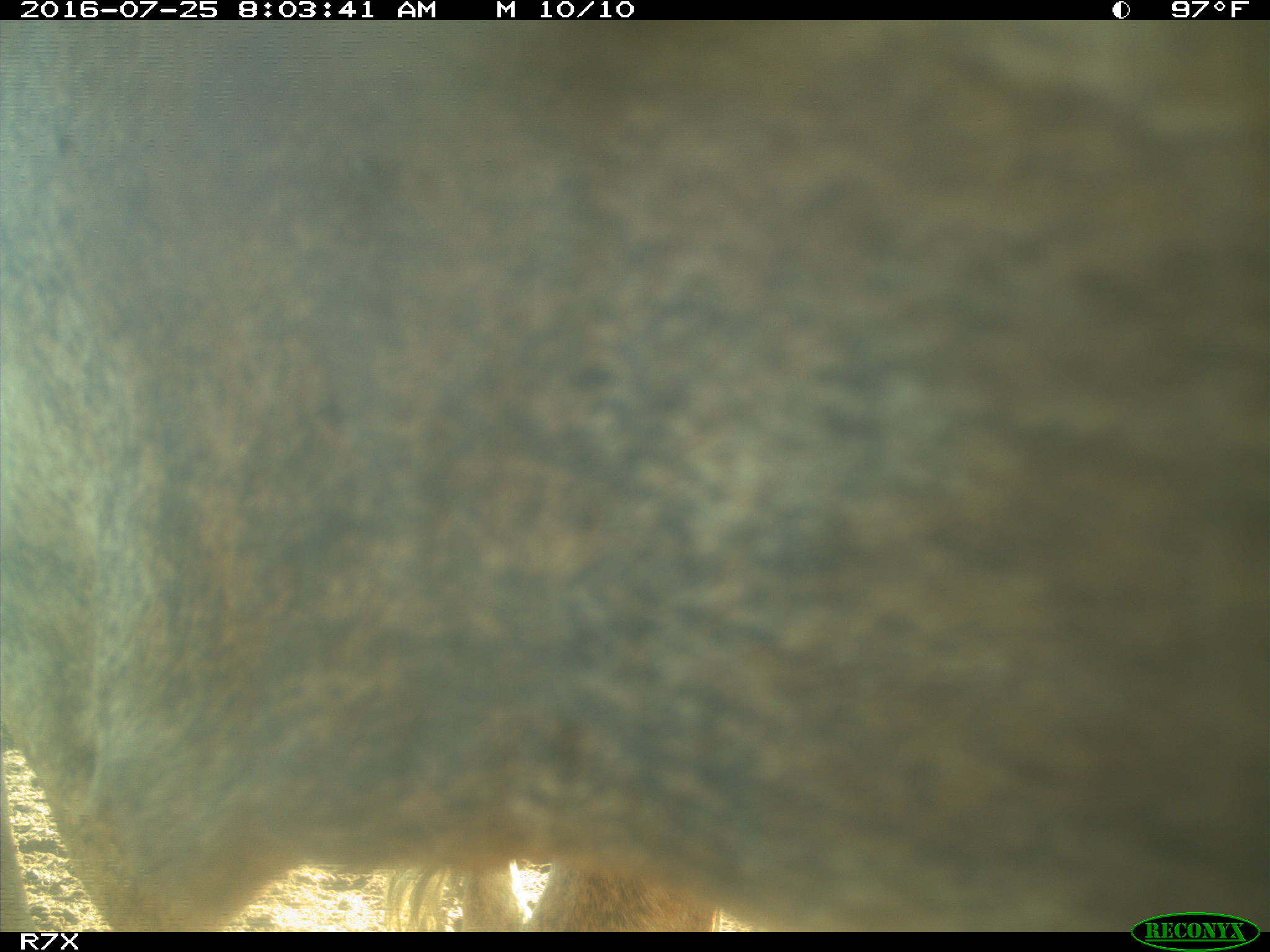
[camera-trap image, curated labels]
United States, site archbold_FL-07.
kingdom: Animalia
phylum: Chordata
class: Mammalia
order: Artiodactyla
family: Bovidae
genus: Bos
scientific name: Bos taurus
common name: domestic cow